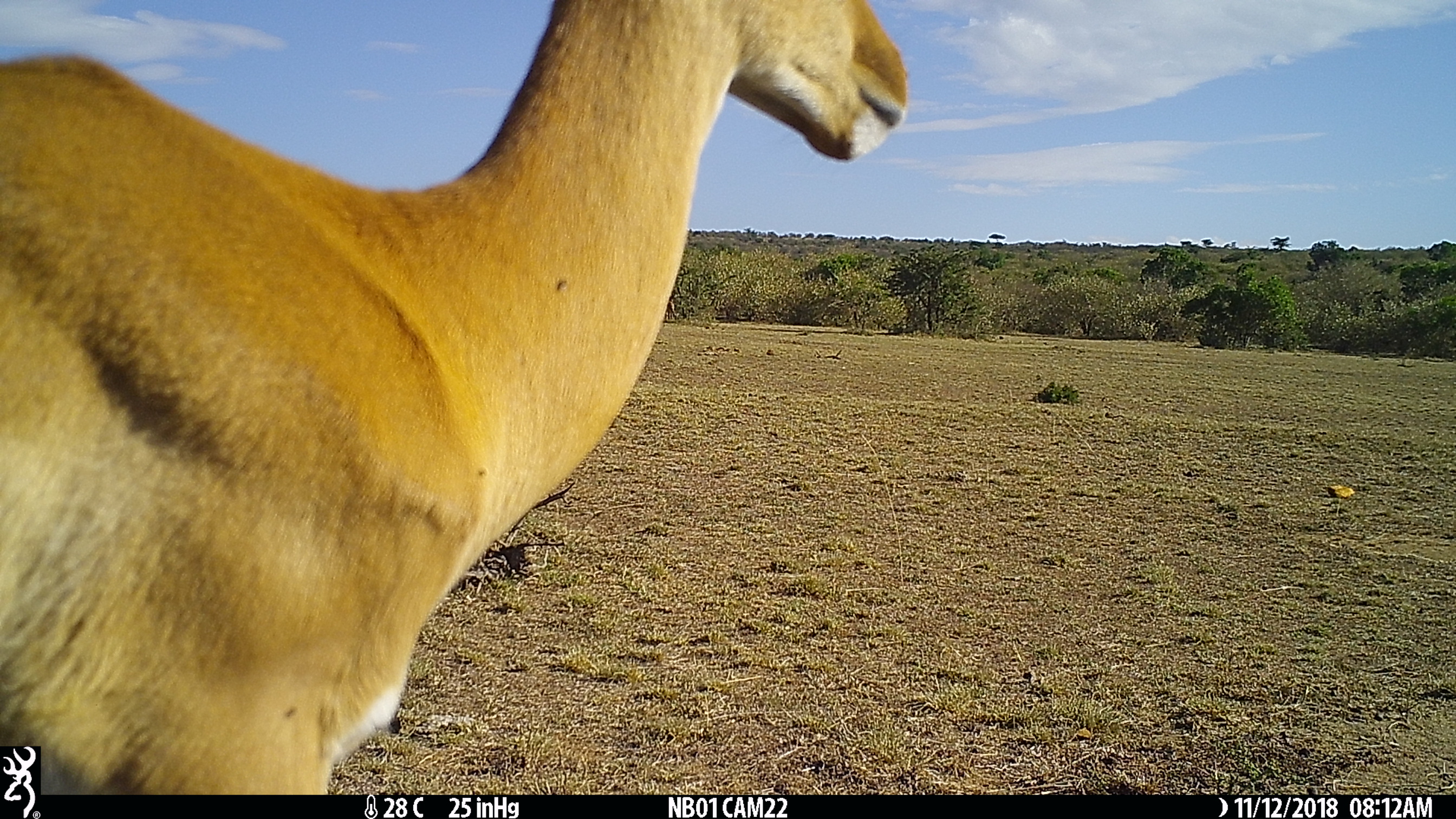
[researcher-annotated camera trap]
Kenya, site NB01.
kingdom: Animalia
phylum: Chordata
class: Mammalia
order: Artiodactyla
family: Bovidae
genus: Aepyceros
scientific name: Aepyceros melampus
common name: impala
Impala (Aepyceros melampus).